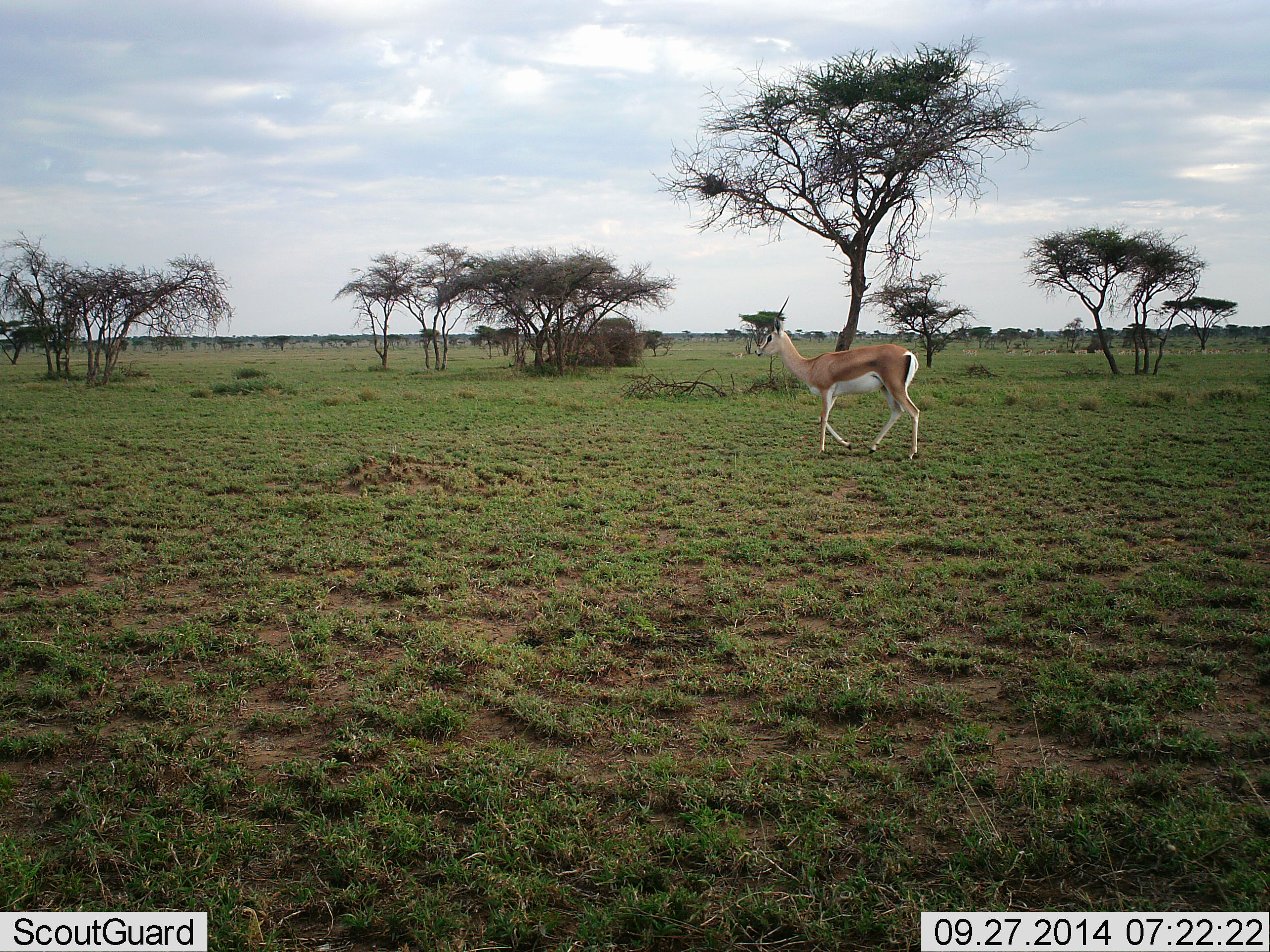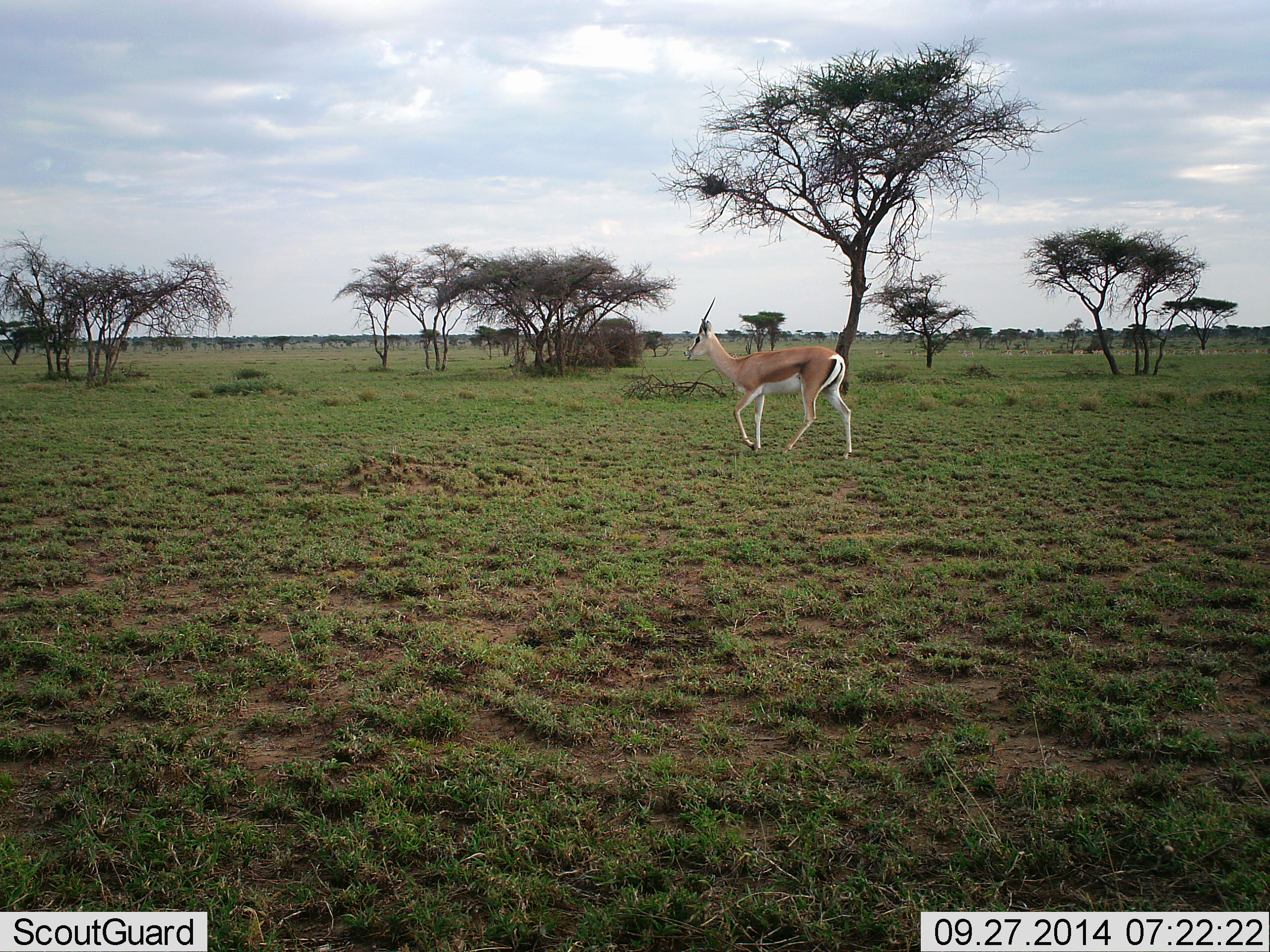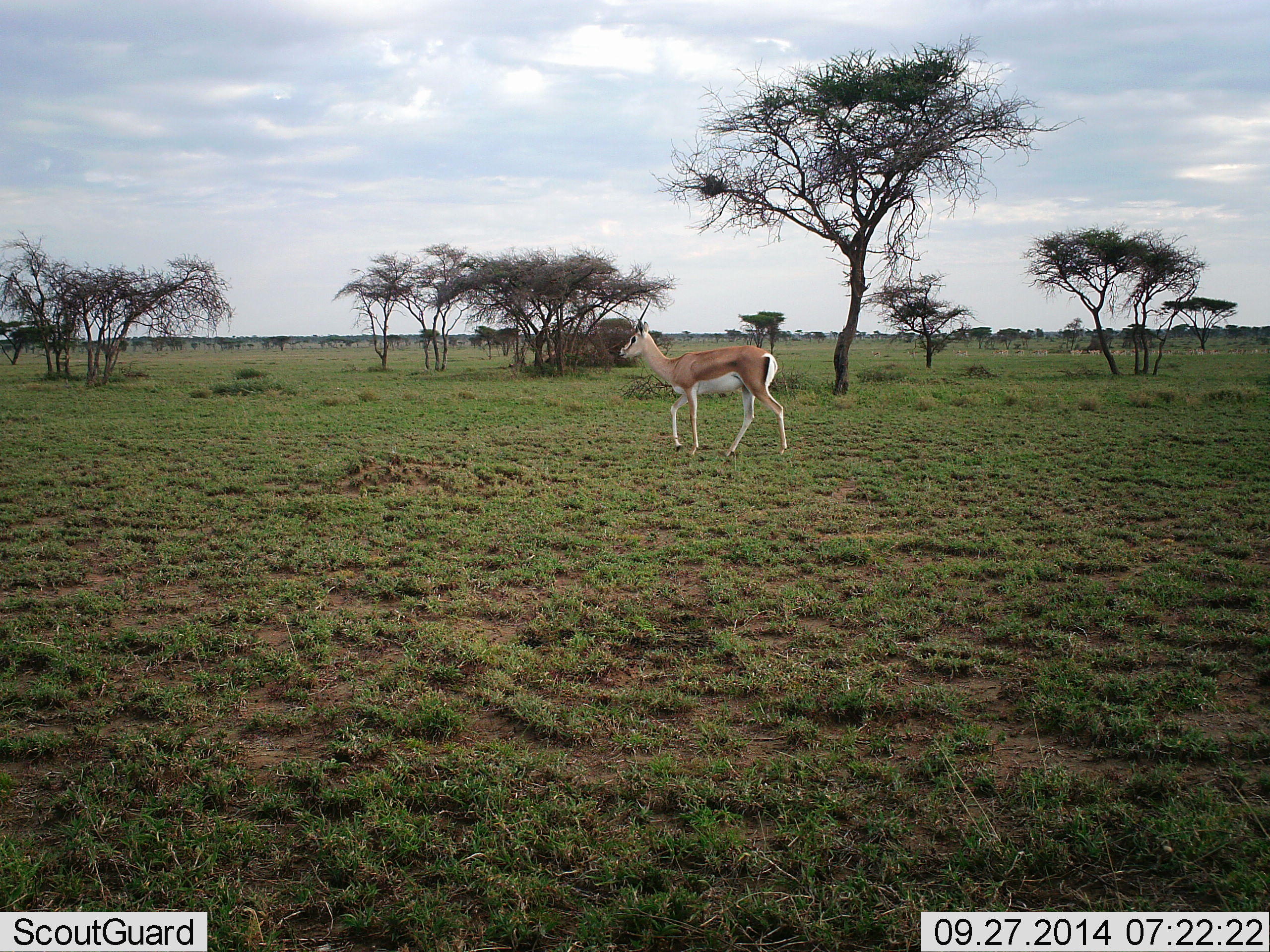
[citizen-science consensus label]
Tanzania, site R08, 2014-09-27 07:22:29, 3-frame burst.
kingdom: Animalia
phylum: Chordata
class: Mammalia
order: Artiodactyla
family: Bovidae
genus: Nanger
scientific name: Nanger granti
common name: grant's gazelle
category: gazellegrants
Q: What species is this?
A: Gazellegrants (grant's gazelle) (Nanger granti).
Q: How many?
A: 1.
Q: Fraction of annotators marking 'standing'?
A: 20%.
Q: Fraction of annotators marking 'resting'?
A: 0%.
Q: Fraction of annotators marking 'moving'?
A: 80%.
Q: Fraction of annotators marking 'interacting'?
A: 0%.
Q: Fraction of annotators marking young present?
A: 0%.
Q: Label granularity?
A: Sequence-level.